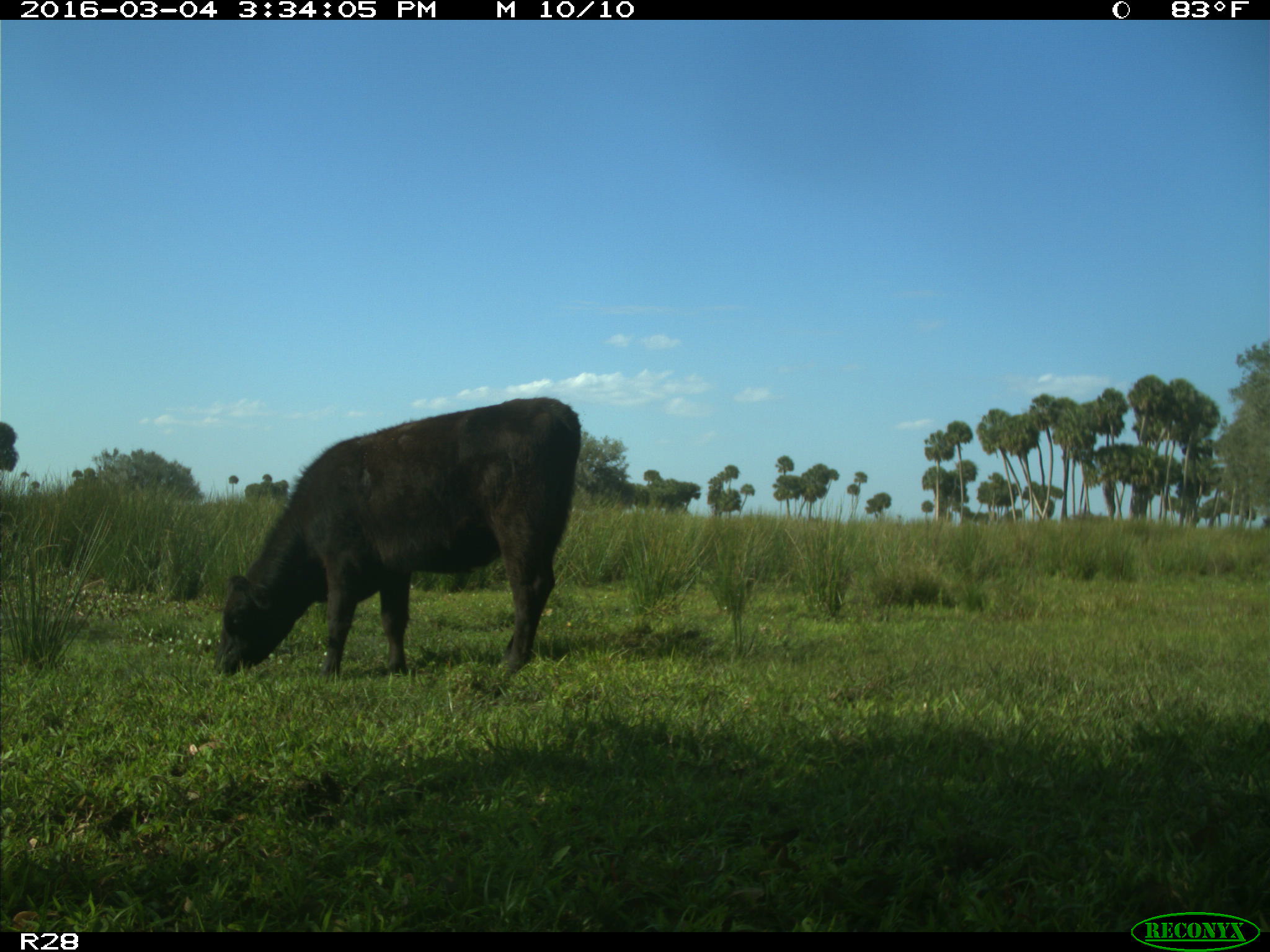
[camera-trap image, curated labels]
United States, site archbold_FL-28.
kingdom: Animalia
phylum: Chordata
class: Mammalia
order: Artiodactyla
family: Bovidae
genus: Bos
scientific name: Bos taurus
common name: domestic cow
Bos taurus (domestic cow).